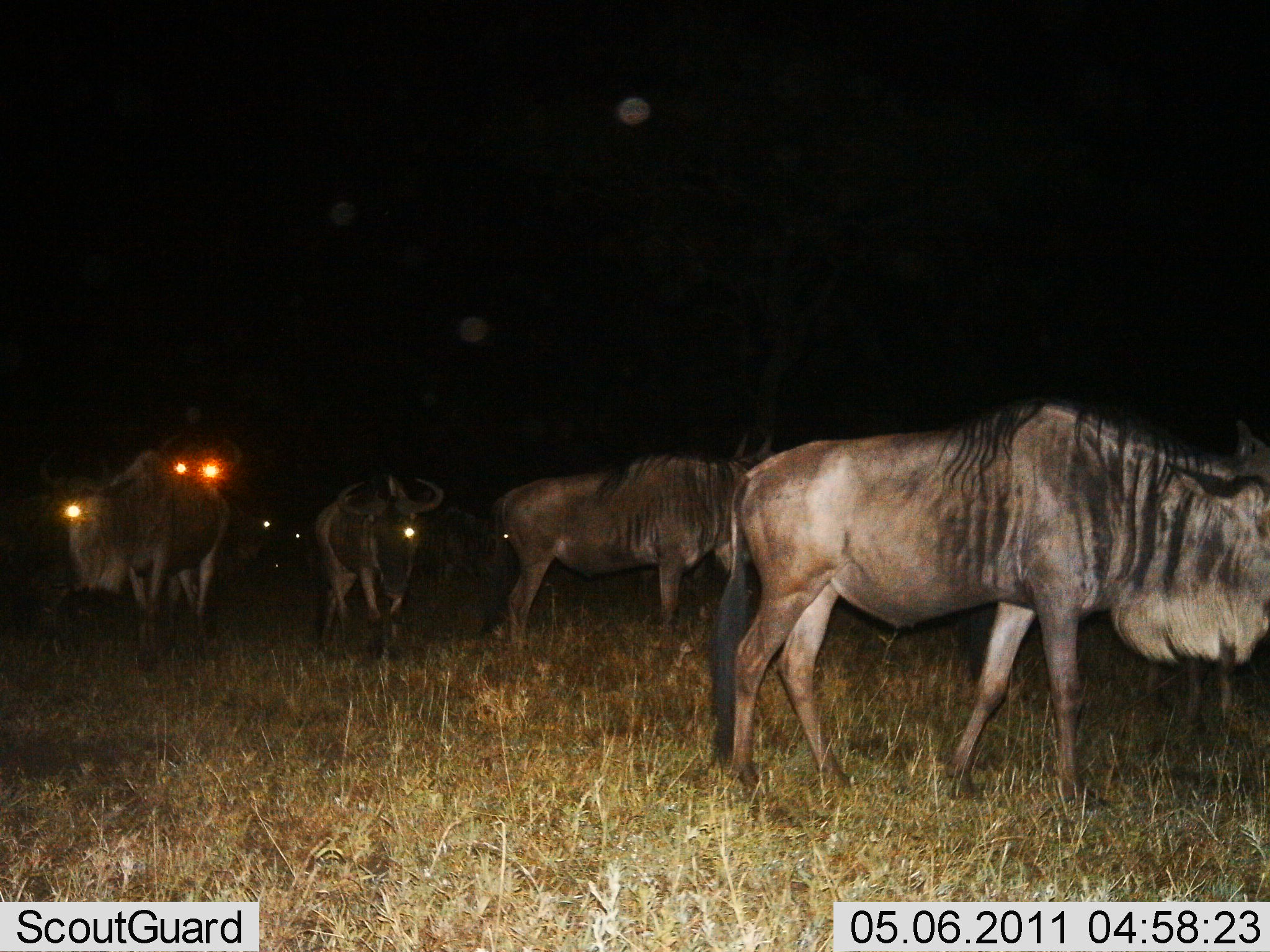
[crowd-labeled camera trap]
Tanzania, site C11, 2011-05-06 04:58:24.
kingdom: Animalia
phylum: Chordata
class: Mammalia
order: Artiodactyla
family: Bovidae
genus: Connochaetes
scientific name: Connochaetes taurinus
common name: blue wildebeest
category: wildebeest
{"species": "wildebeest (blue wildebeest) (Connochaetes taurinus)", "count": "8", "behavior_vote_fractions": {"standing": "64%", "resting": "0%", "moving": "57%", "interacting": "0%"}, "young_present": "0%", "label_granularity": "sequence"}